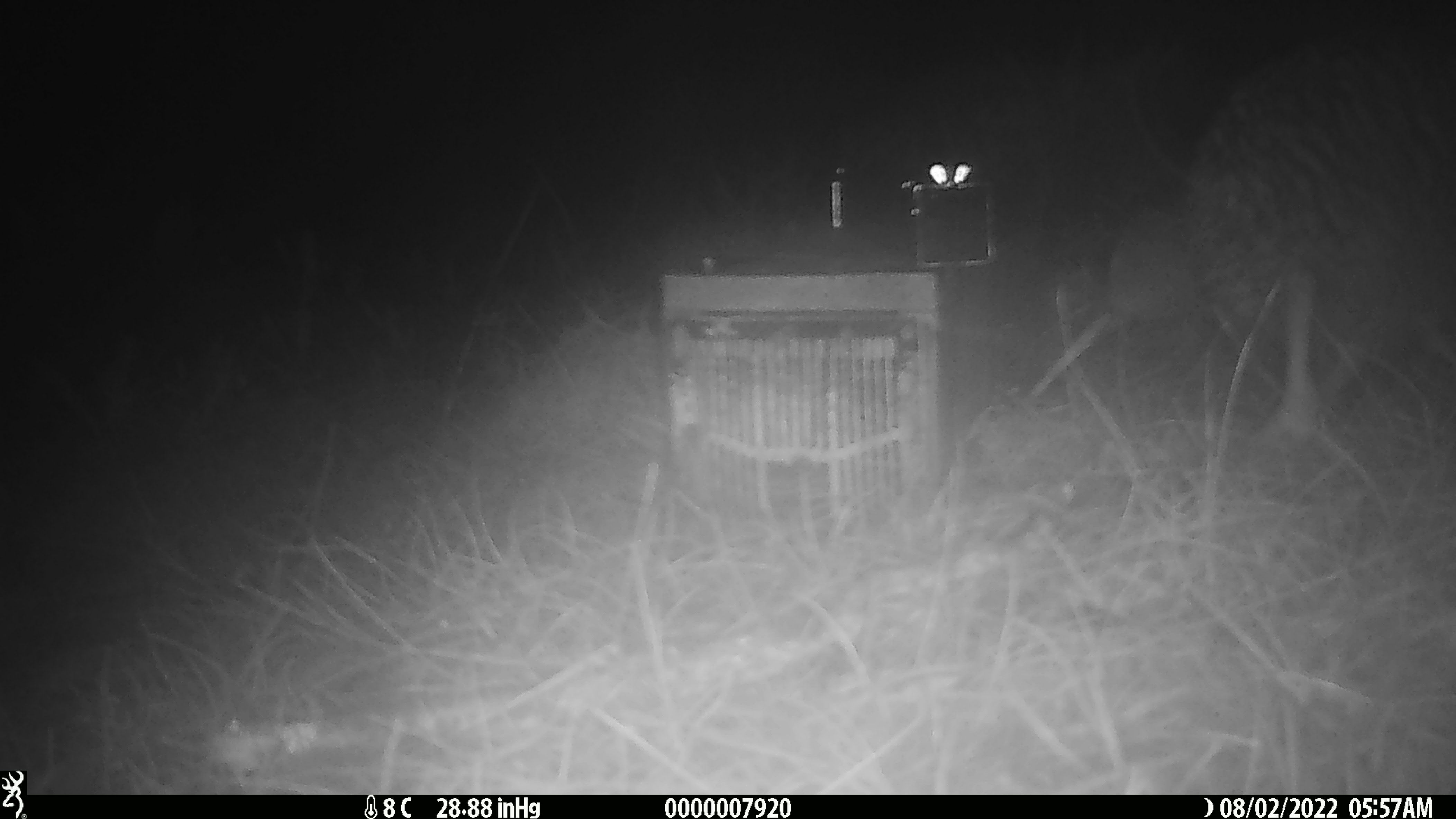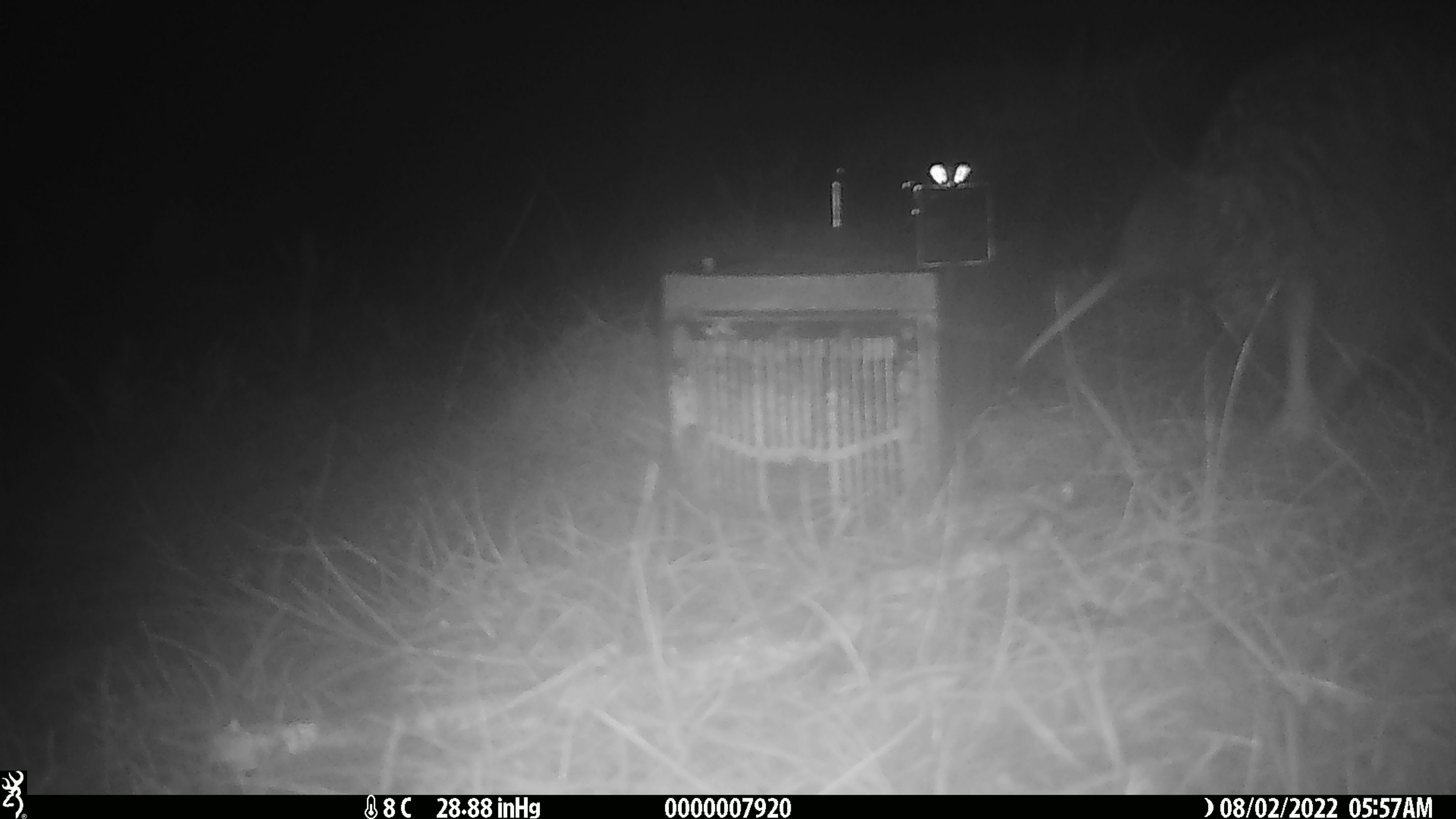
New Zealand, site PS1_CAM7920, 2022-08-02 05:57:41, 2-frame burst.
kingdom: Animalia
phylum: Chordata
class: Aves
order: Apterygiformes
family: Apterygidae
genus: Apteryx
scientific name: Apteryx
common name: kiwi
Kiwi (Apteryx).